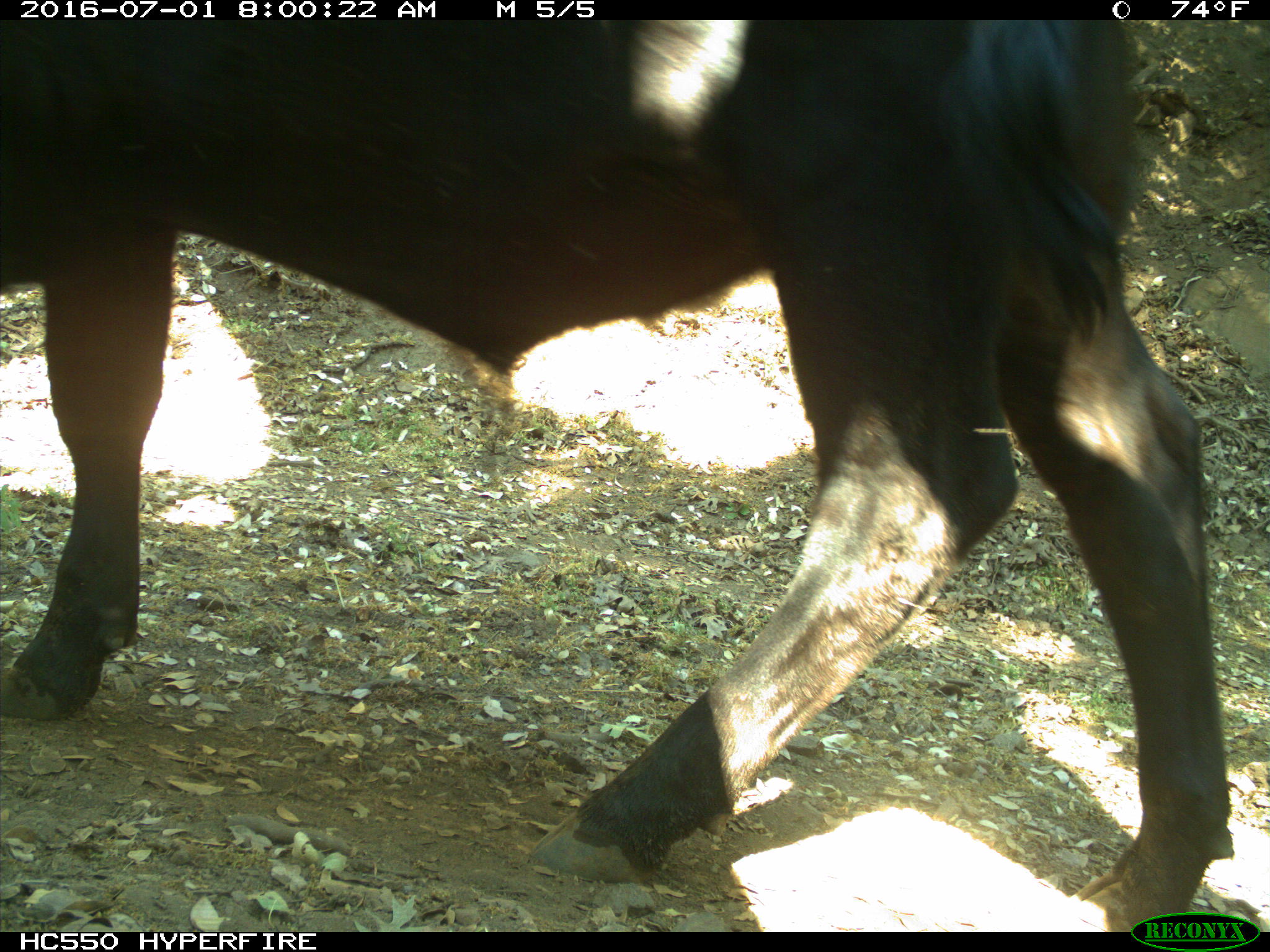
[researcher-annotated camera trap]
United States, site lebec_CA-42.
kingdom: Animalia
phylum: Chordata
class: Mammalia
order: Artiodactyla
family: Bovidae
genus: Bos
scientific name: Bos taurus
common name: domestic cow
Bos taurus (domestic cow).